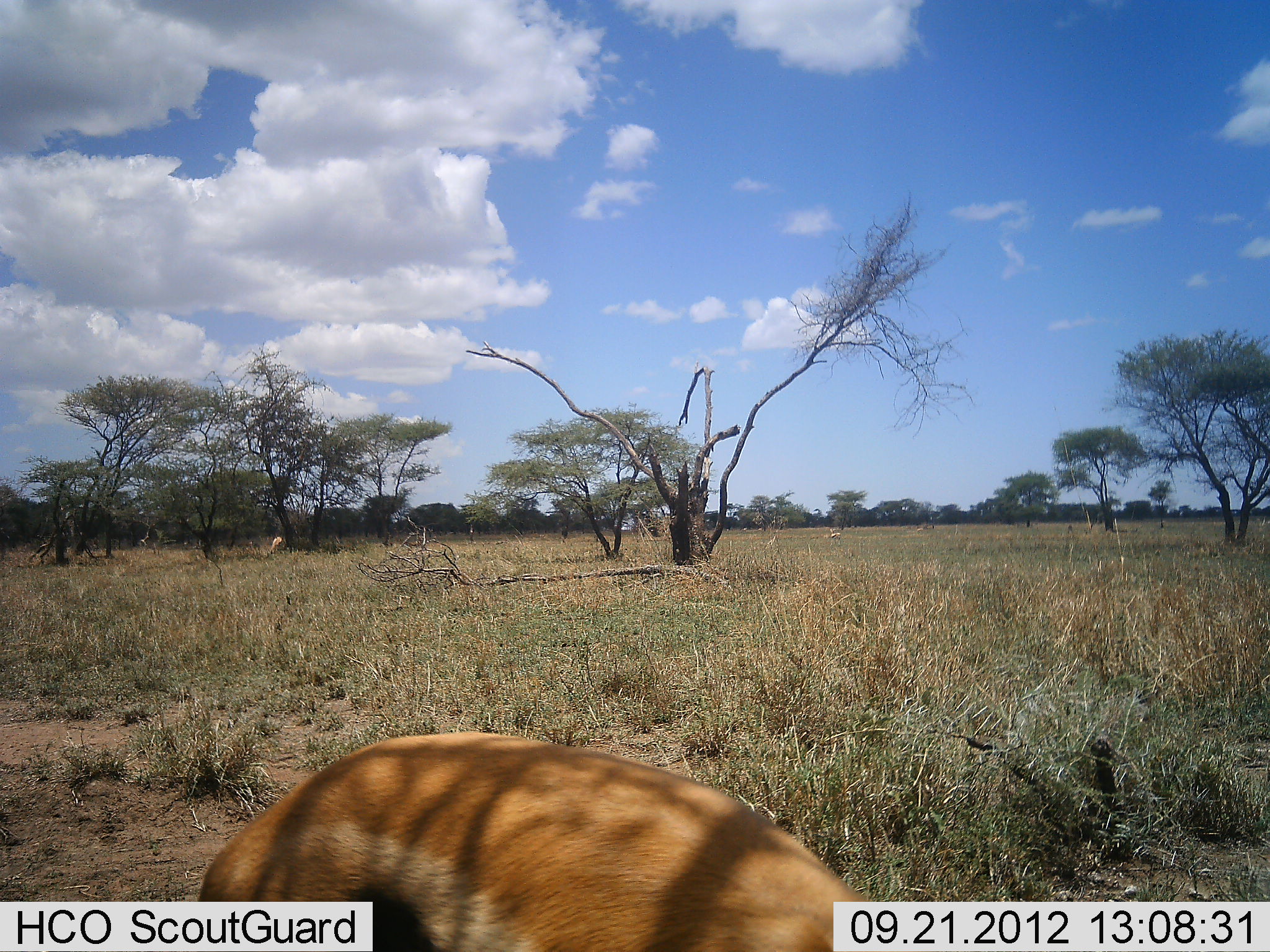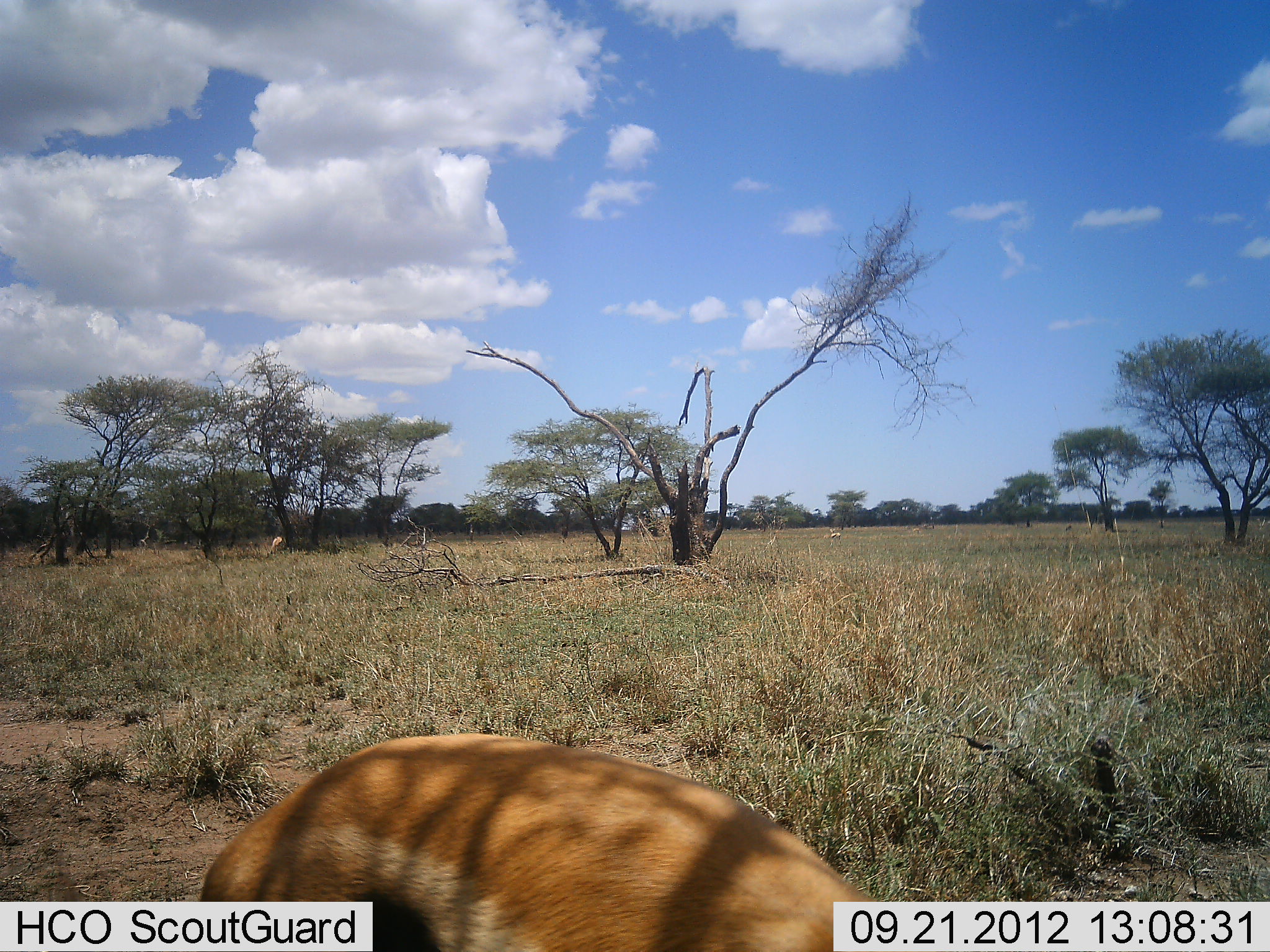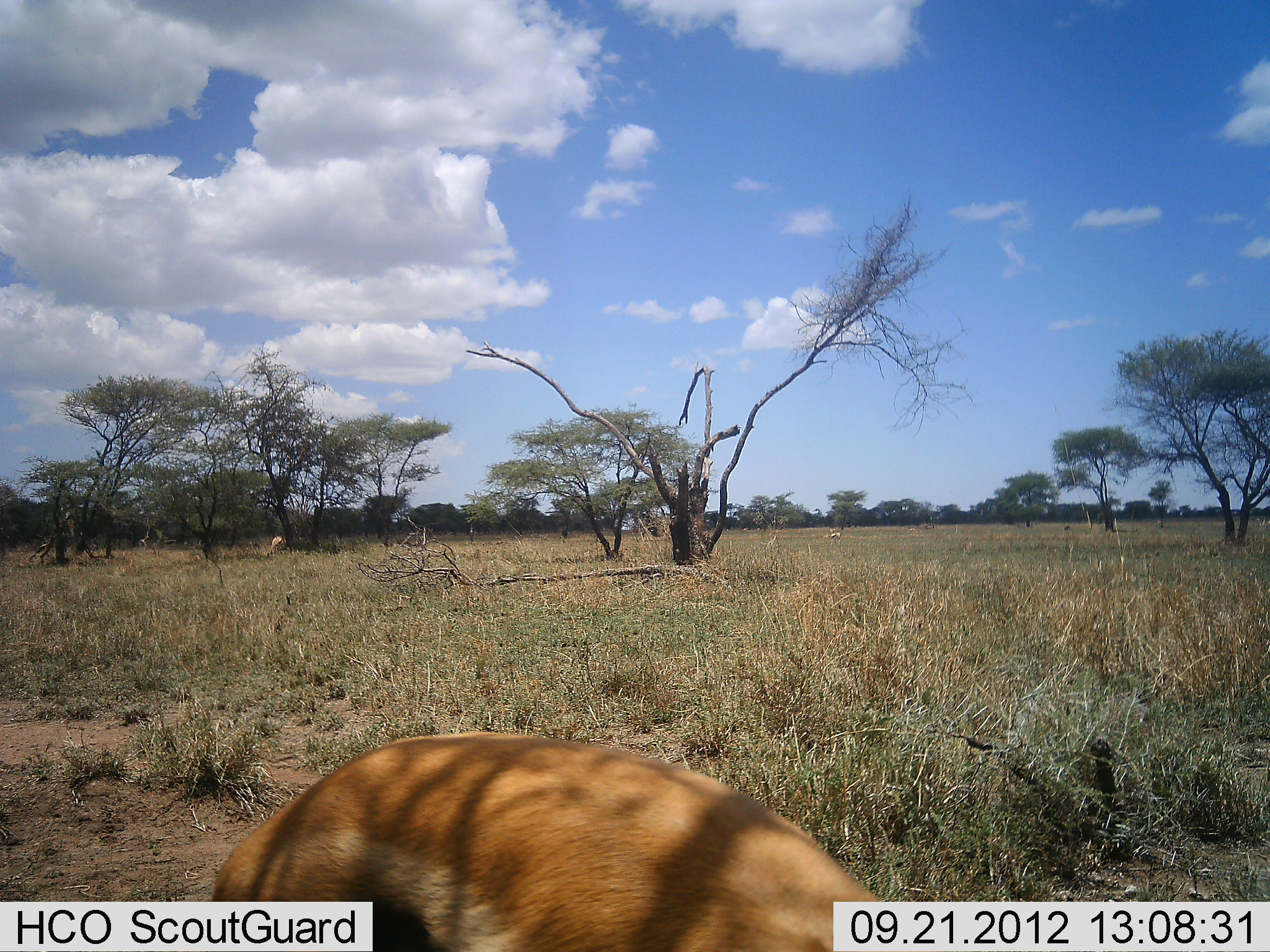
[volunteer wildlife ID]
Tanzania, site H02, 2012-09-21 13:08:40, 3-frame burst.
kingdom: Animalia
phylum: Chordata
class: Mammalia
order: Artiodactyla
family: Bovidae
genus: Aepyceros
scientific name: Aepyceros melampus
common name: impala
Impala (Aepyceros melampus), count 1. Behavior (volunteer vote fractions): standing 12%, resting 12%, moving 0%, interacting 0%. Young present (vote fraction): 0%. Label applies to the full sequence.